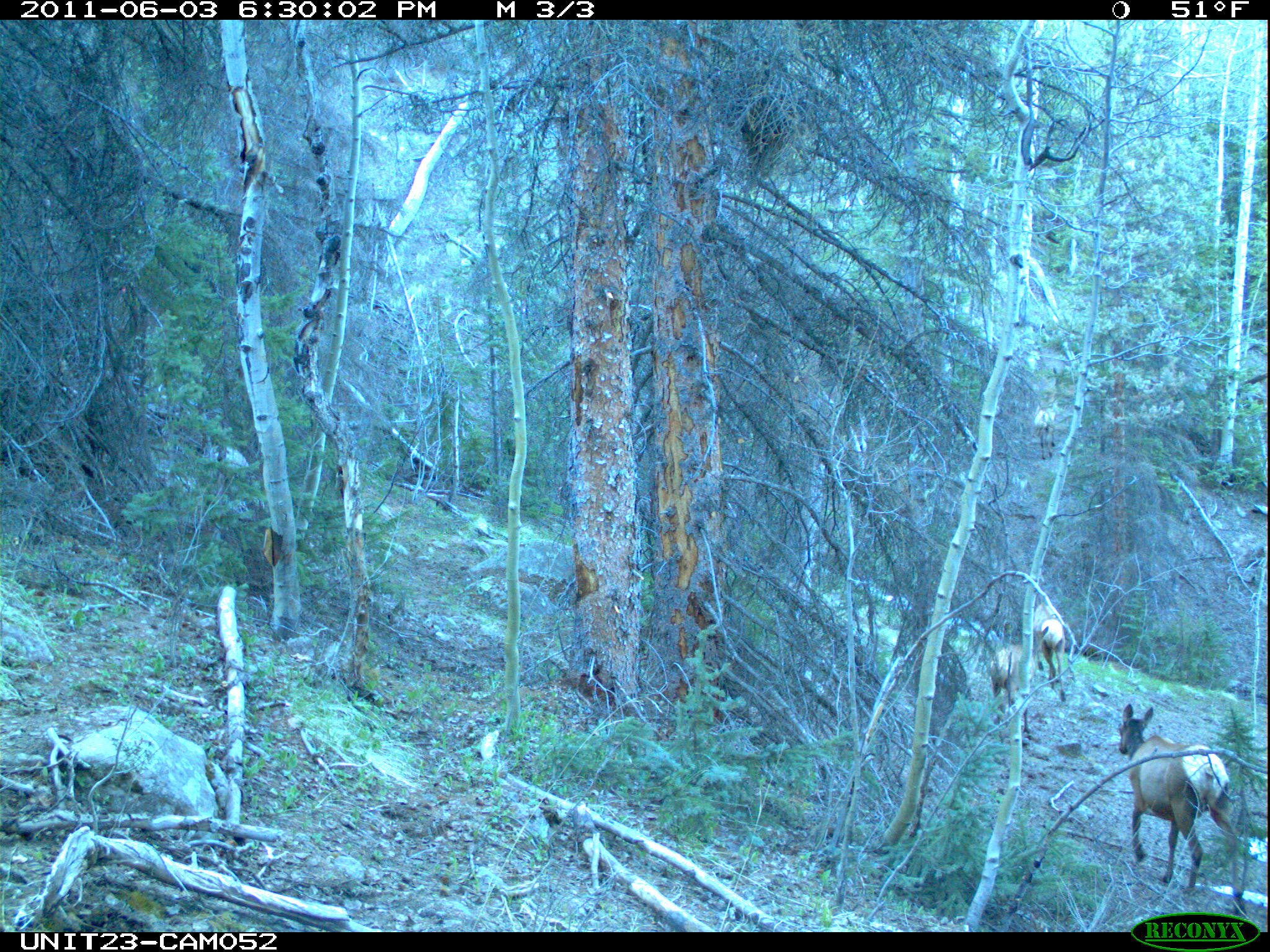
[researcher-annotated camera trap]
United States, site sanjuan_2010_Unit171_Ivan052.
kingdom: Animalia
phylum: Chordata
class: Mammalia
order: Artiodactyla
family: Cervidae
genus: Cervus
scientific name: Cervus elaphus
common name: red deer